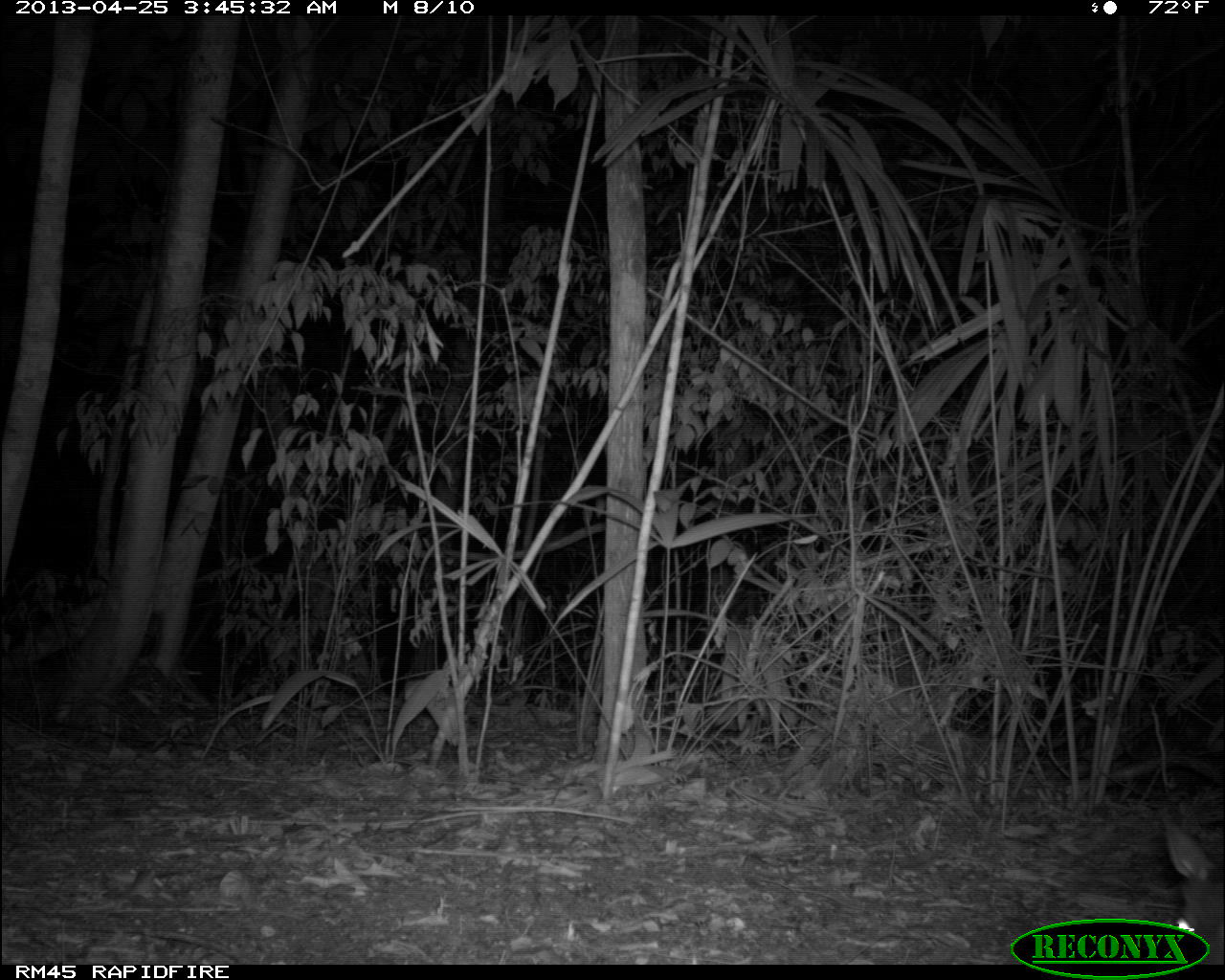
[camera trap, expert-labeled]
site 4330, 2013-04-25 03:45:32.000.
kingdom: Animalia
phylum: Chordata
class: Mammalia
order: Artiodactyla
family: Cervidae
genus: Mazama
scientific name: Mazama temama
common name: central american red brocket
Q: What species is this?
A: Mazama temama (central american red brocket).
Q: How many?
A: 1.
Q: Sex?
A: Male.